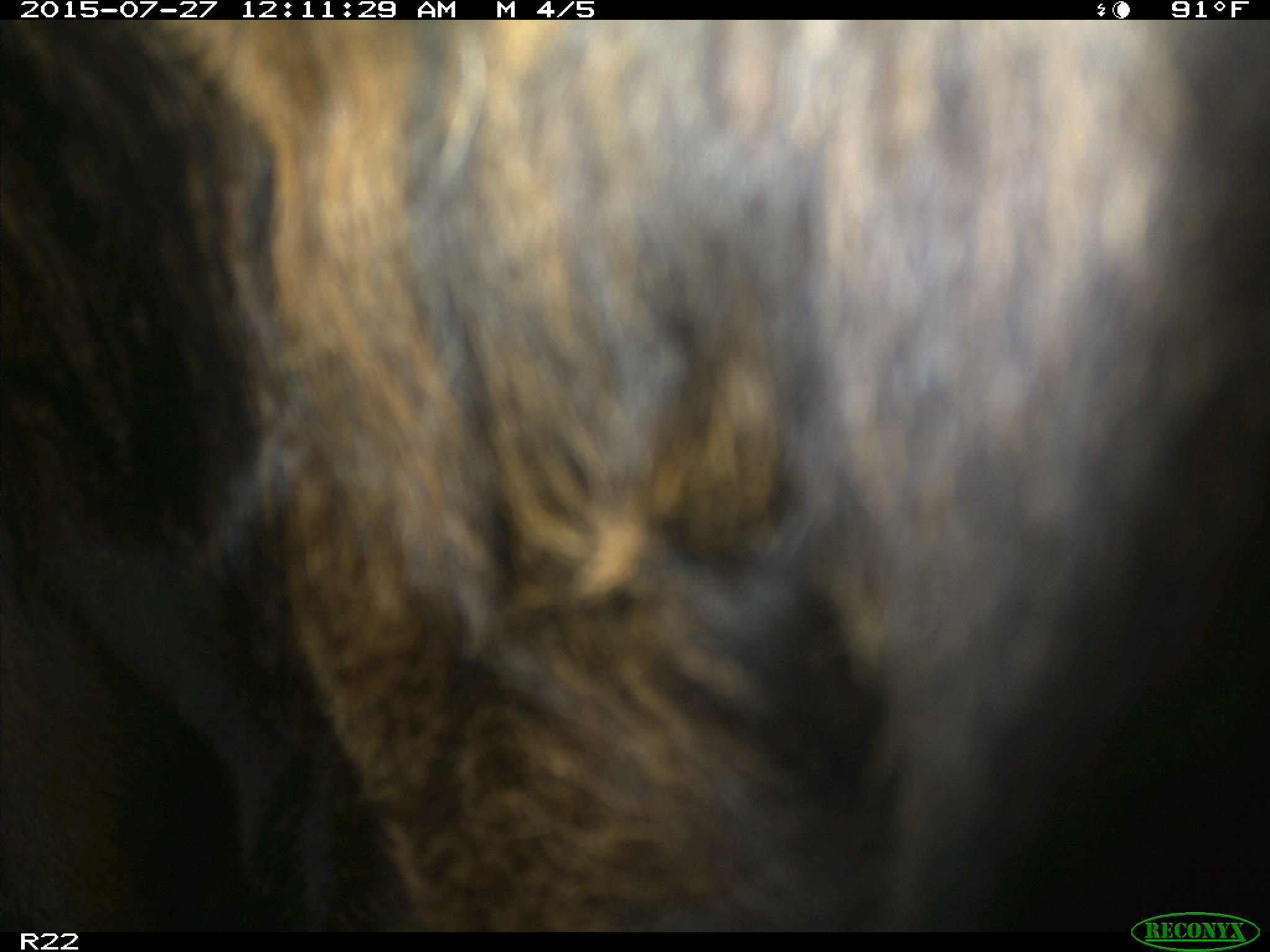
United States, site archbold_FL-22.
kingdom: Animalia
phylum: Chordata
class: Mammalia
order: Artiodactyla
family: Bovidae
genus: Bos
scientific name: Bos taurus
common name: domestic cow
Bos taurus (domestic cow).